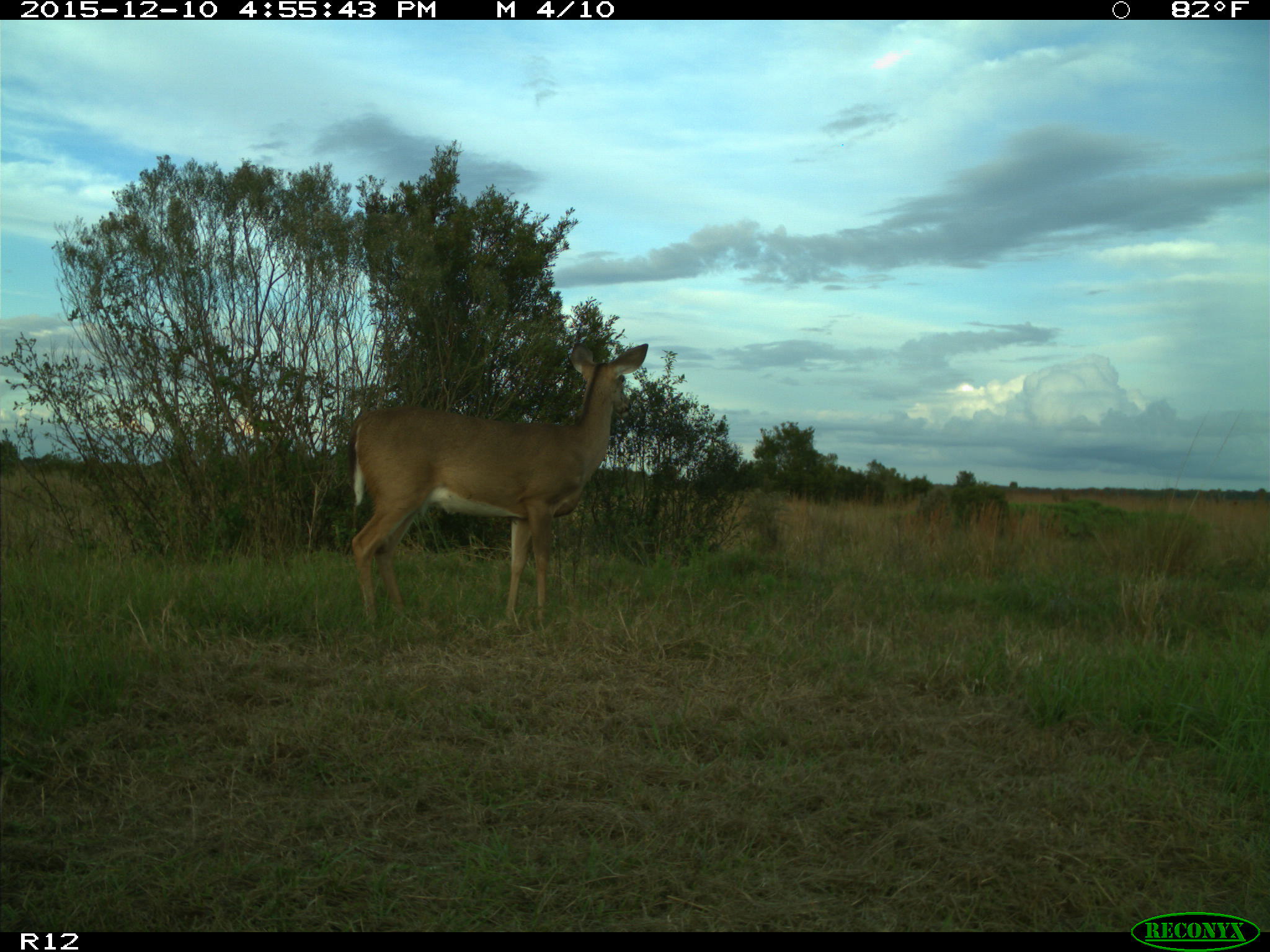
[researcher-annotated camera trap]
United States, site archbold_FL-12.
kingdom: Animalia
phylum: Chordata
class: Mammalia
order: Artiodactyla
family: Cervidae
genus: Odocoileus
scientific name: Odocoileus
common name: deer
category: unidentified deer